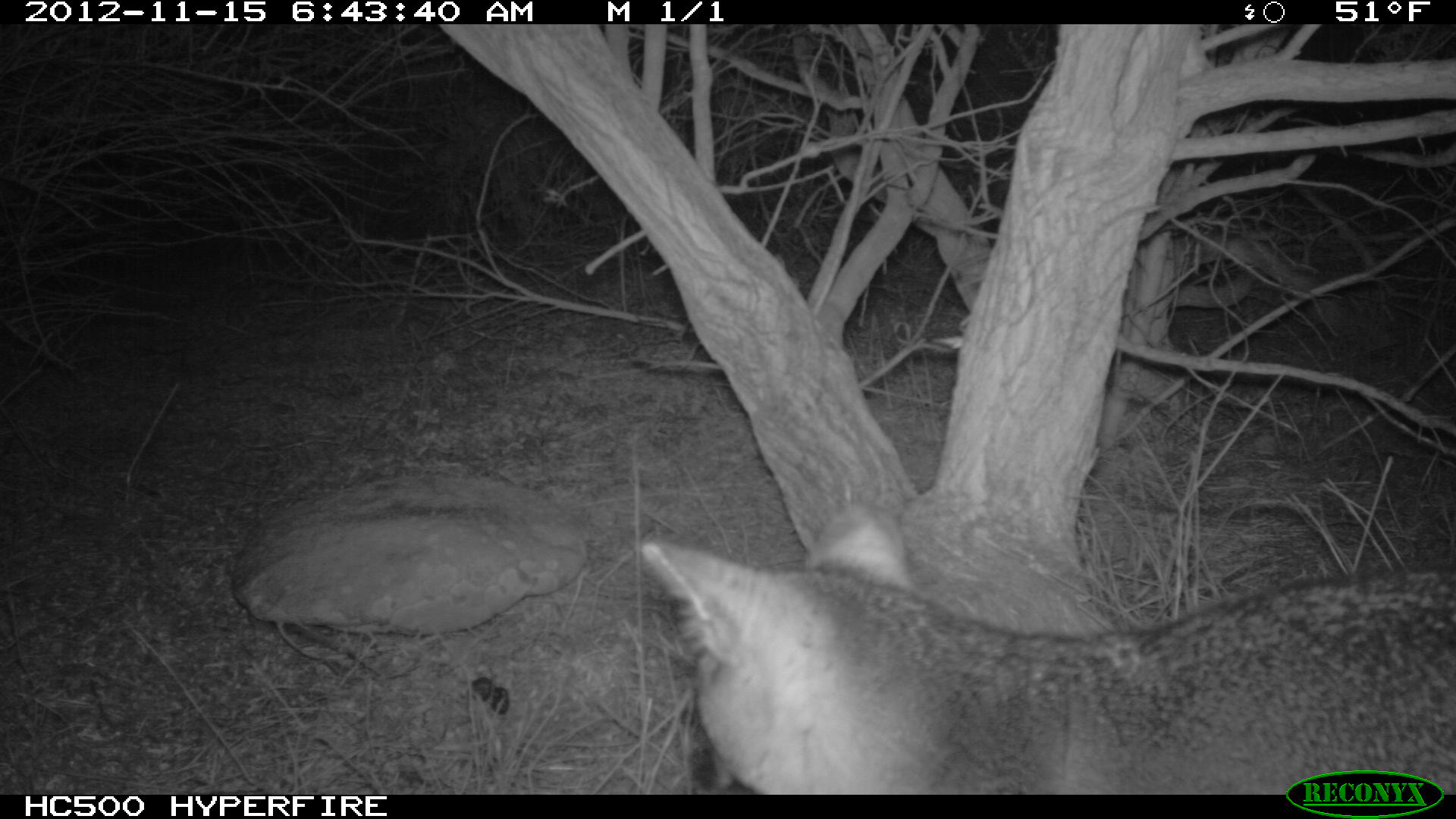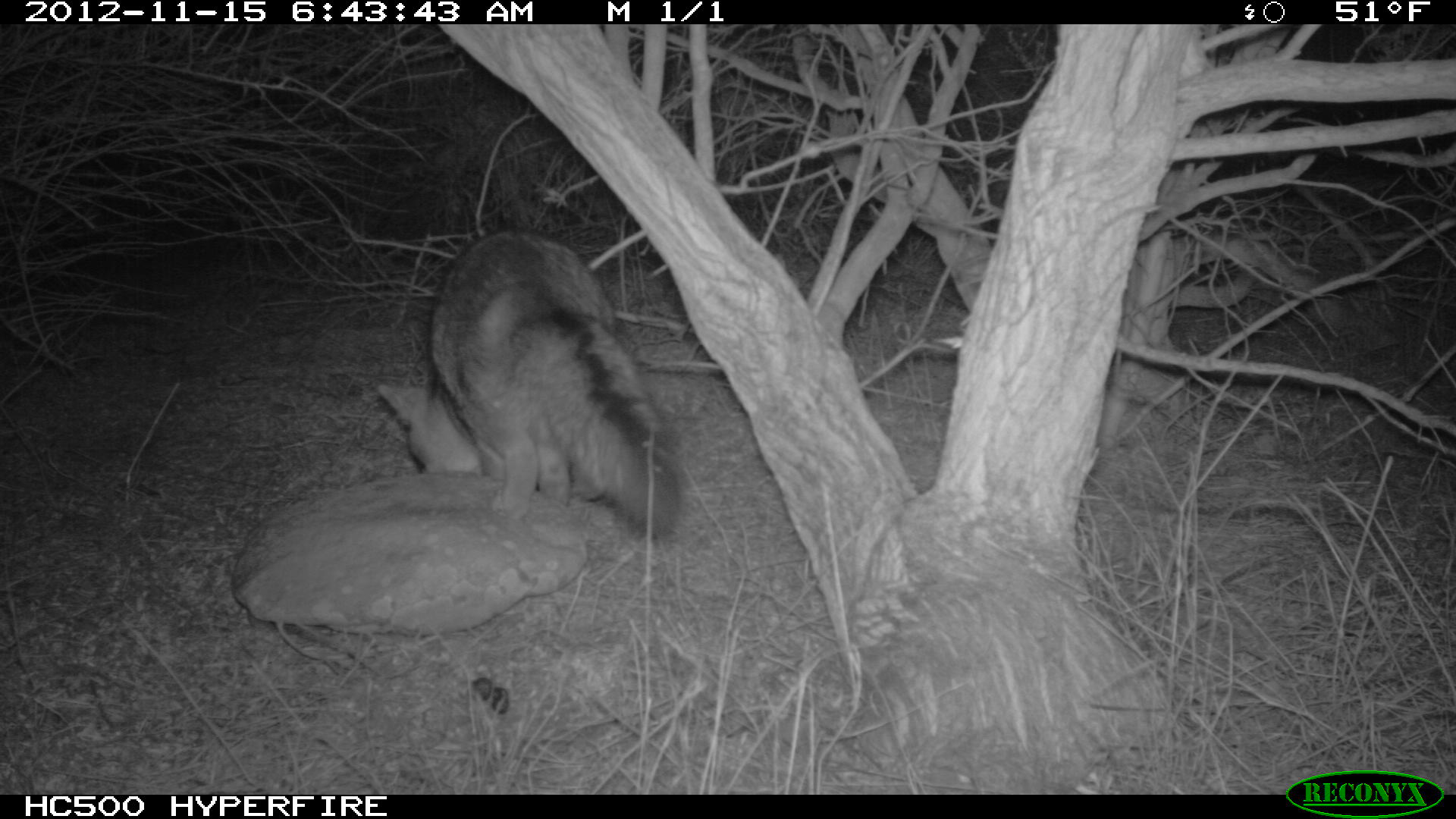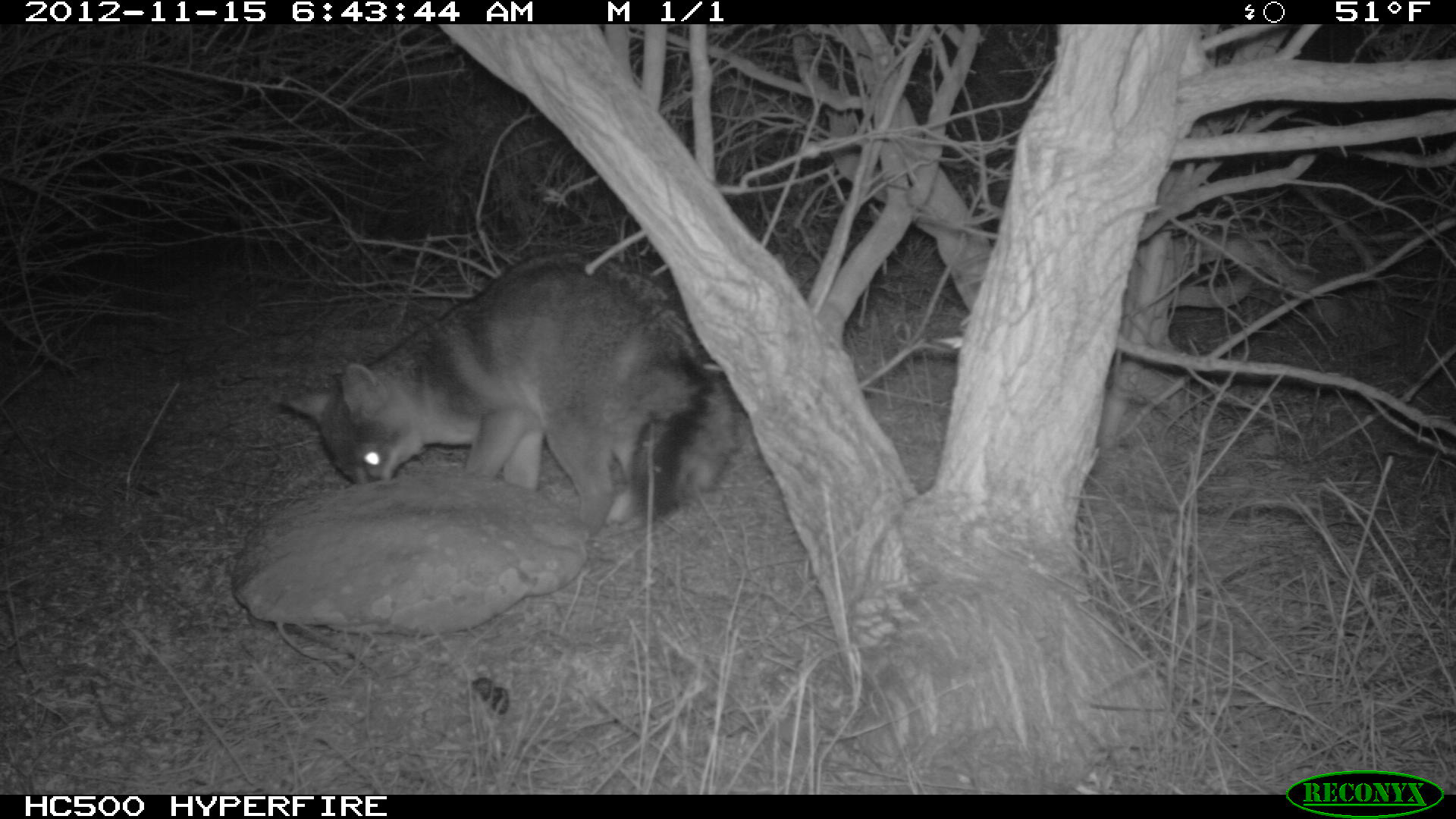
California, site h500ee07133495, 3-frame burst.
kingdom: Animalia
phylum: Chordata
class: Mammalia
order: Carnivora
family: Canidae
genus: Urocyon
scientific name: Urocyon littoralis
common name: island fox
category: fox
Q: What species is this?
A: Fox (island fox) (Urocyon littoralis).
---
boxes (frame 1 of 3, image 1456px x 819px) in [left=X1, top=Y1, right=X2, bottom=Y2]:
fox: [left=639, top=544, right=1455, bottom=792]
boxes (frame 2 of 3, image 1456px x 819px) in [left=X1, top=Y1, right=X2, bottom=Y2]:
fox: [left=375, top=228, right=681, bottom=538]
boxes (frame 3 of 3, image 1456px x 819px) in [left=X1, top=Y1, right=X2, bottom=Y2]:
fox: [left=279, top=256, right=733, bottom=538]